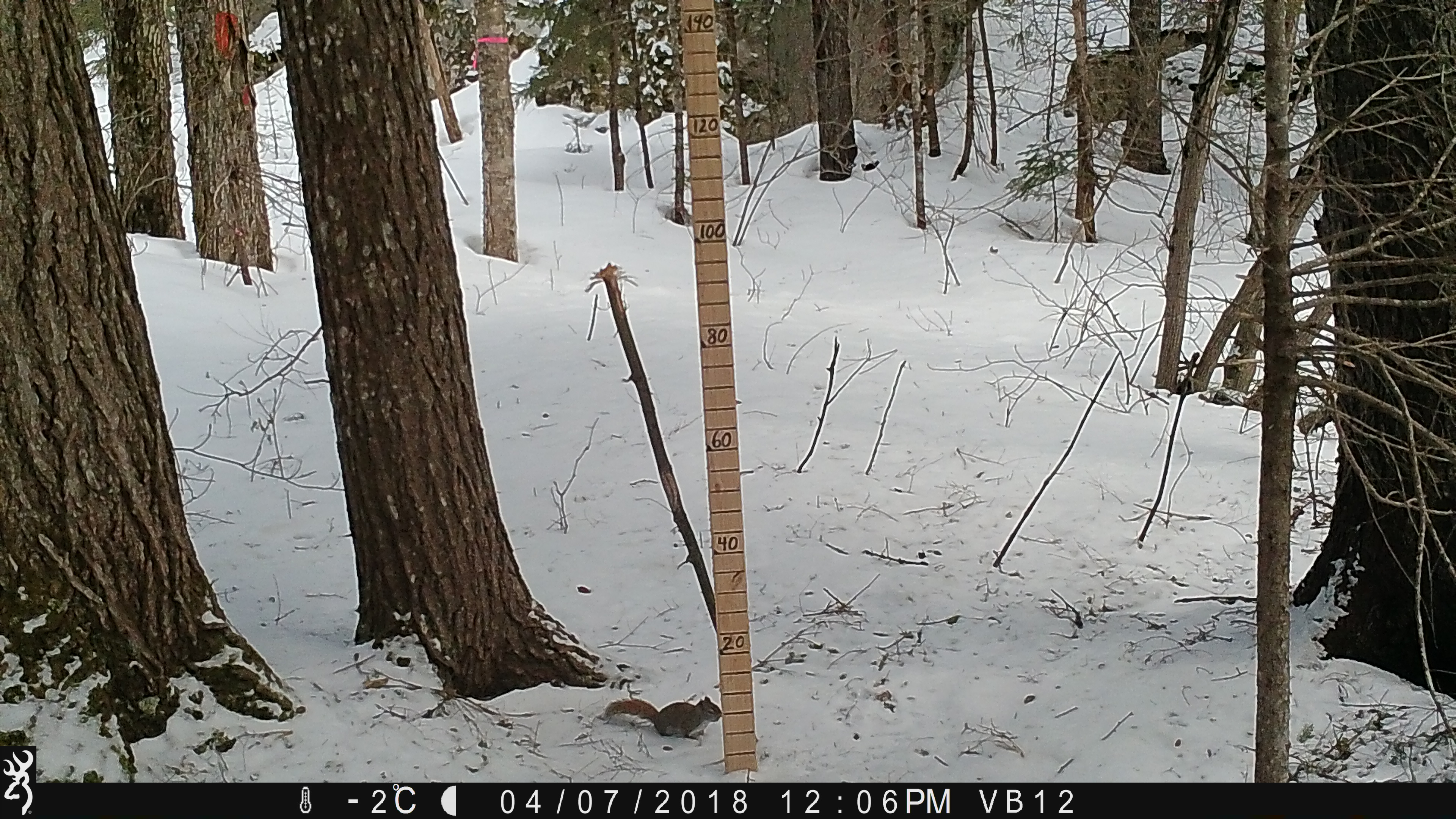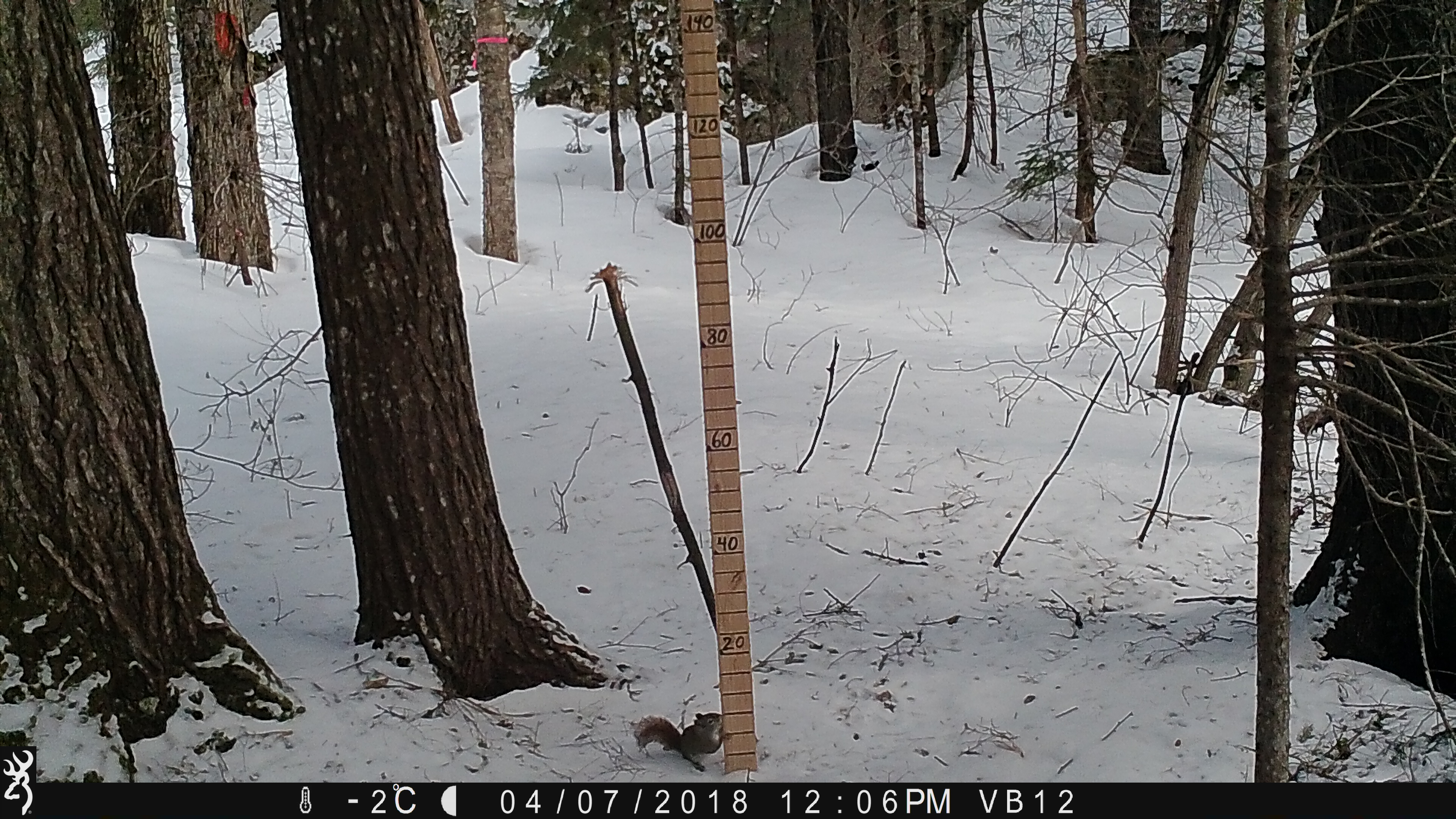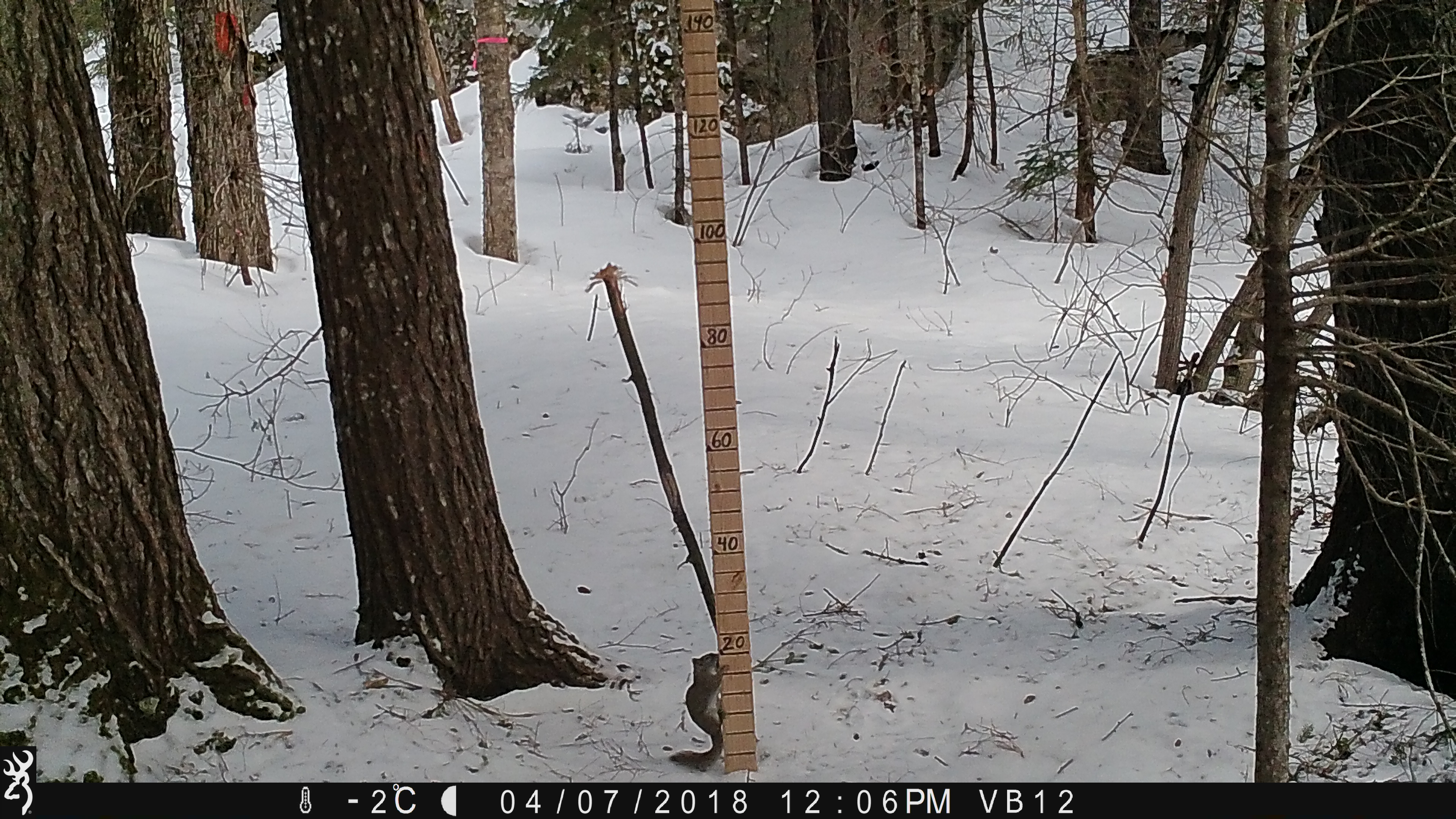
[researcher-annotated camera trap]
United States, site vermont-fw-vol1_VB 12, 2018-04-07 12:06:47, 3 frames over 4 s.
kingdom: Animalia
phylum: Chordata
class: Mammalia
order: Rodentia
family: Sciuridae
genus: Tamiasciurus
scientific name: Tamiasciurus hudsonicus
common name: red squirrel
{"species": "red squirrel (Tamiasciurus hudsonicus)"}